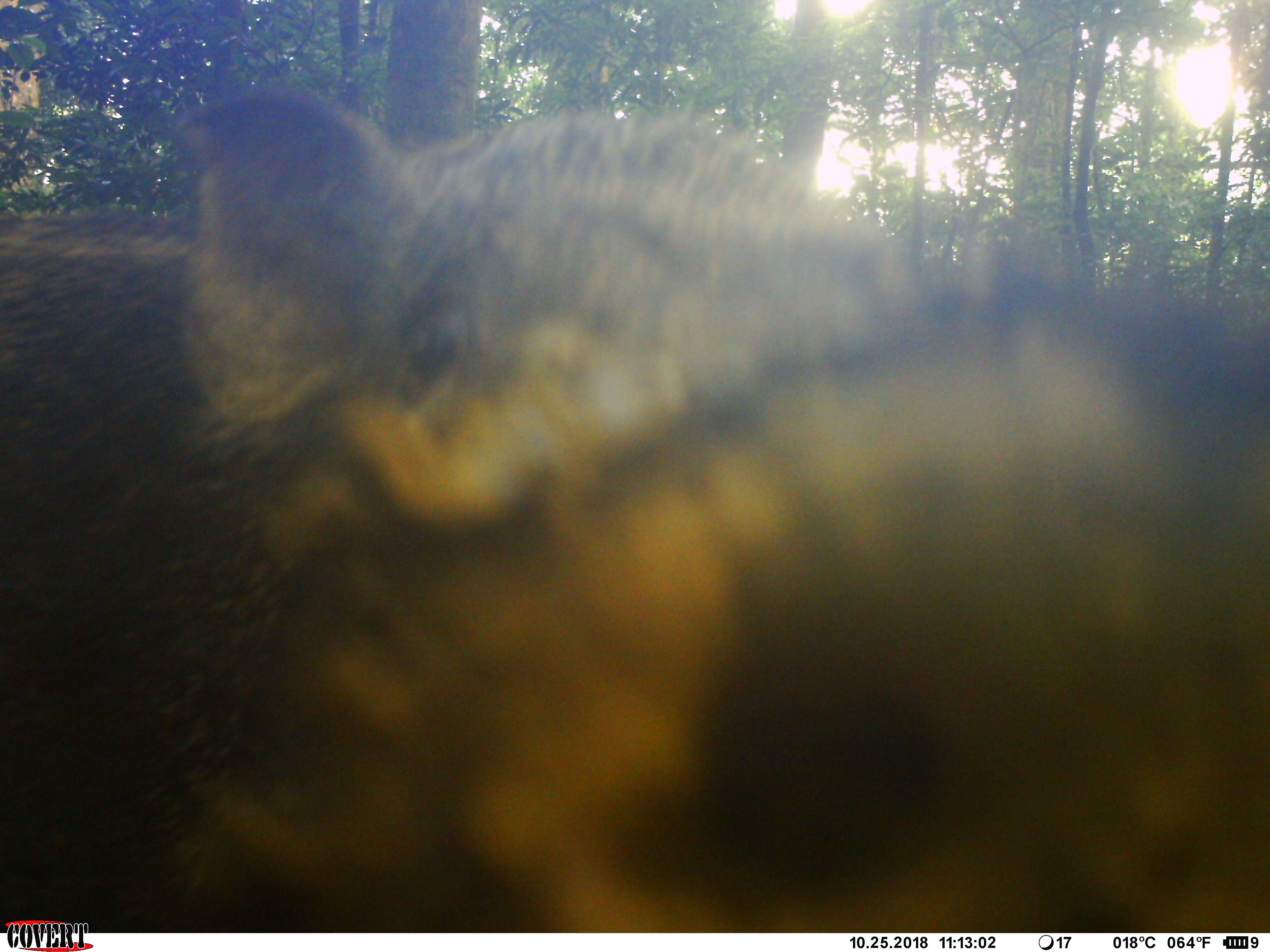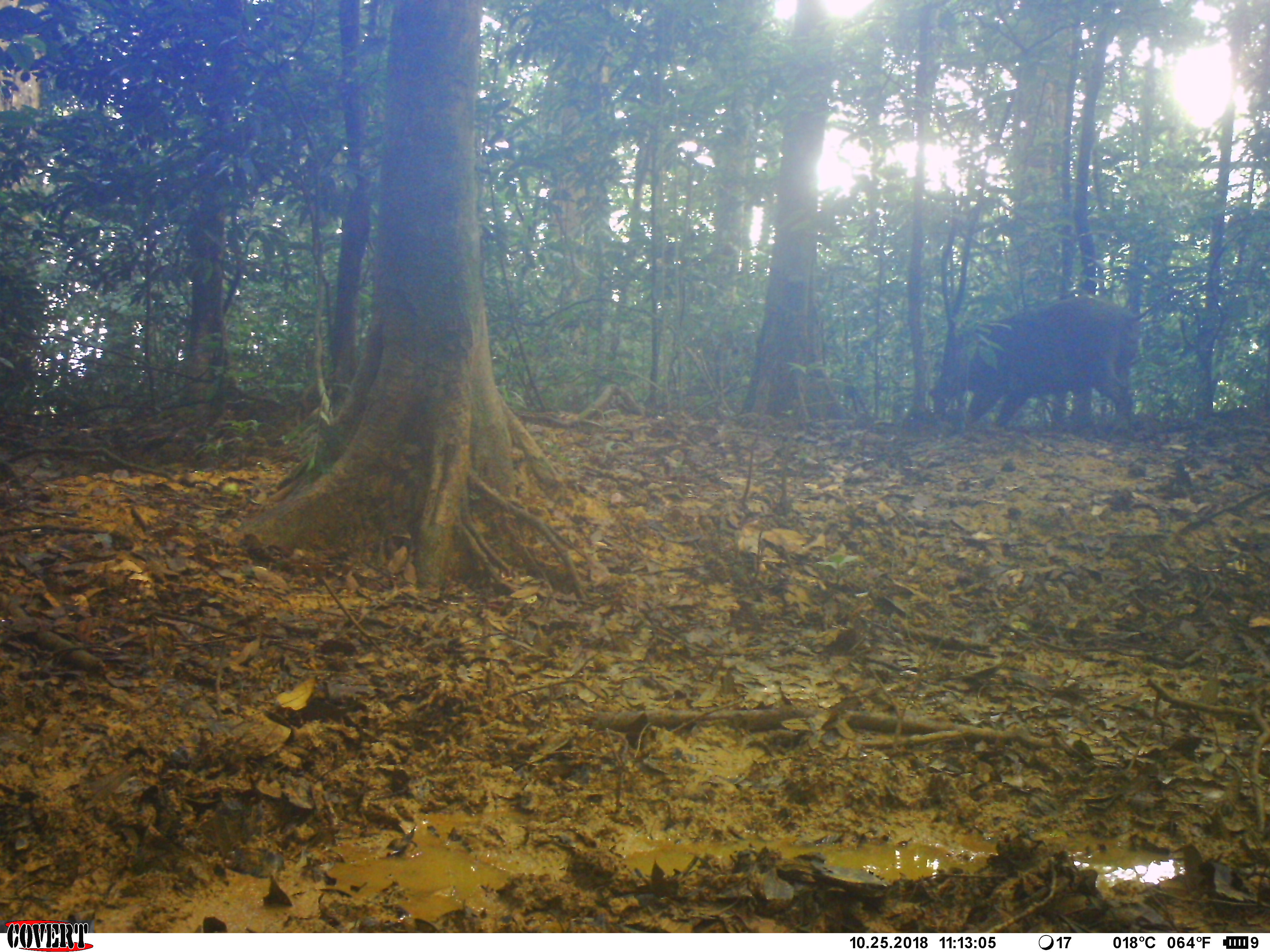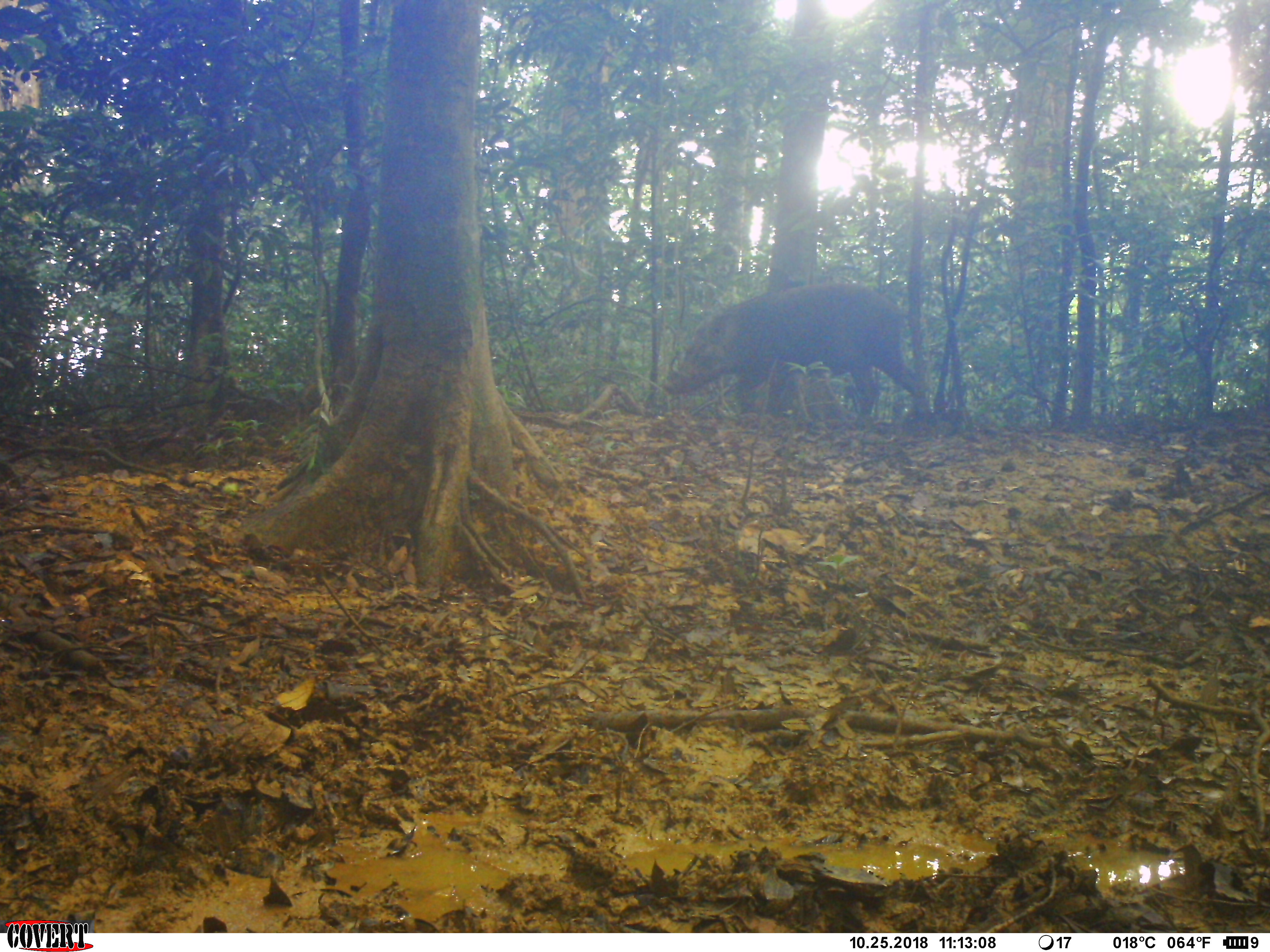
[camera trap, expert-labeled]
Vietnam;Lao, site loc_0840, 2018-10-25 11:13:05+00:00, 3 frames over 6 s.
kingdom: Animalia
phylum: Chordata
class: Mammalia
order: Artiodactyla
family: Suidae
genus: Sus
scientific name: Sus scrofa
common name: eurasian wild pig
Eurasian wild pig (Sus scrofa). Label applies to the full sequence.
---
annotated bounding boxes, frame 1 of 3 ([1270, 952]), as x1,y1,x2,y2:
eurasian wild pig: 1,88,1267,929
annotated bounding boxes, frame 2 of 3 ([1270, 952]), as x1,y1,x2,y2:
eurasian wild pig: 927,295,1166,442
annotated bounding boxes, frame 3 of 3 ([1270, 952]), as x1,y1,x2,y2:
eurasian wild pig: 659,281,929,429